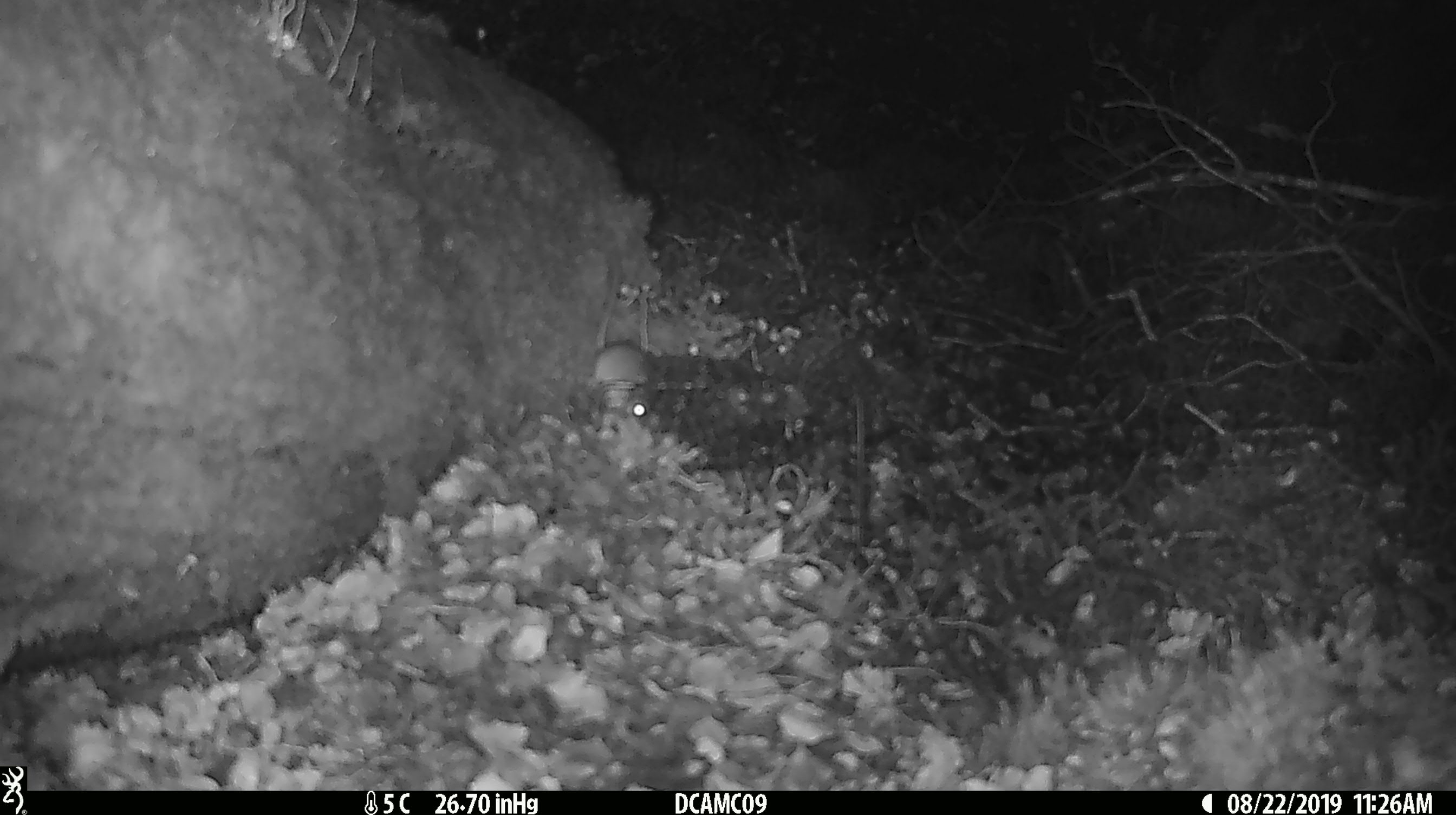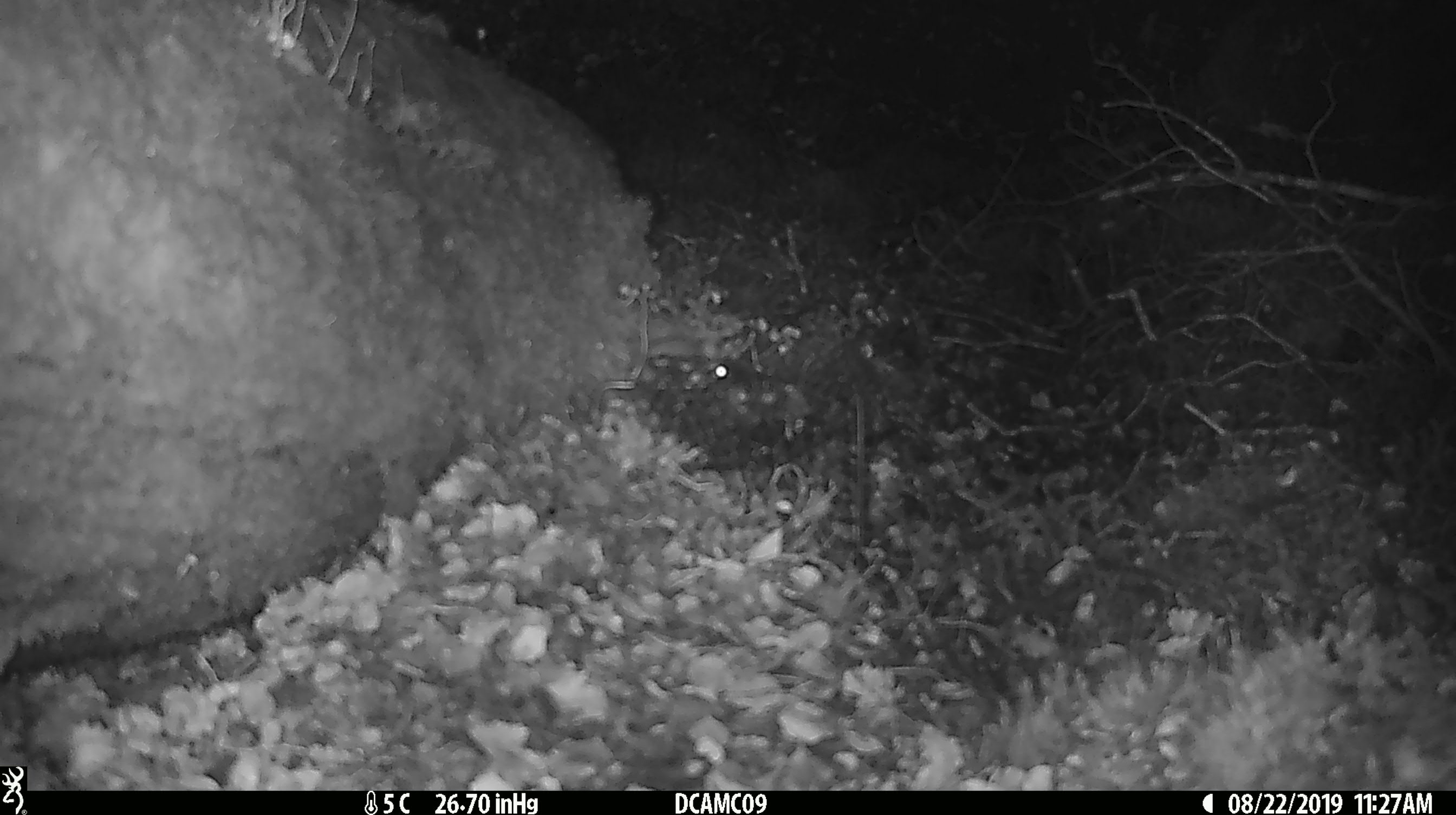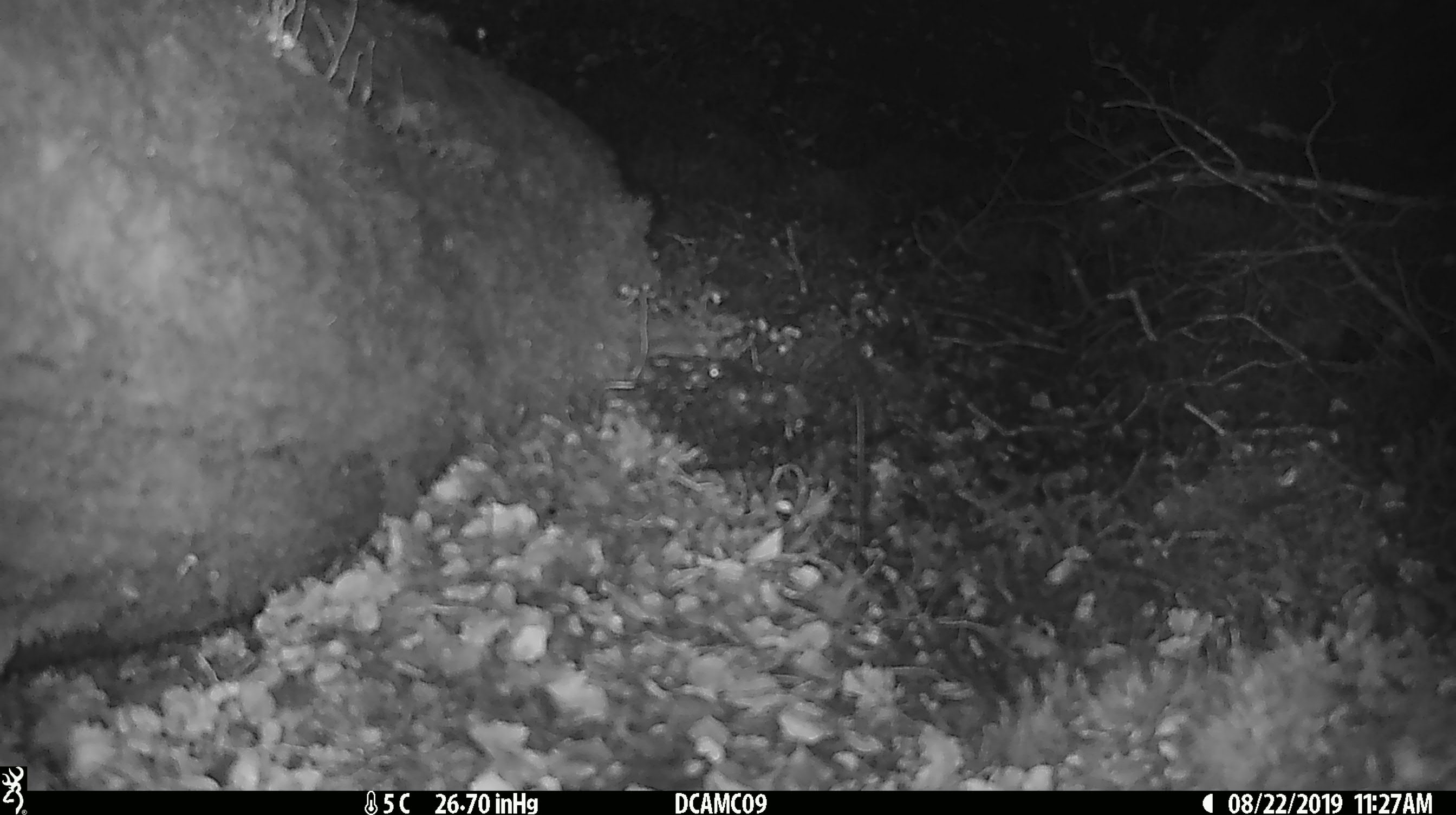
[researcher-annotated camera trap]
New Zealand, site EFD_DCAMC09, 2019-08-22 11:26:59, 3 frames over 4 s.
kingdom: Animalia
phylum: Chordata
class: Mammalia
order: Rodentia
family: Muridae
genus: Mus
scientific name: Mus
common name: mouse